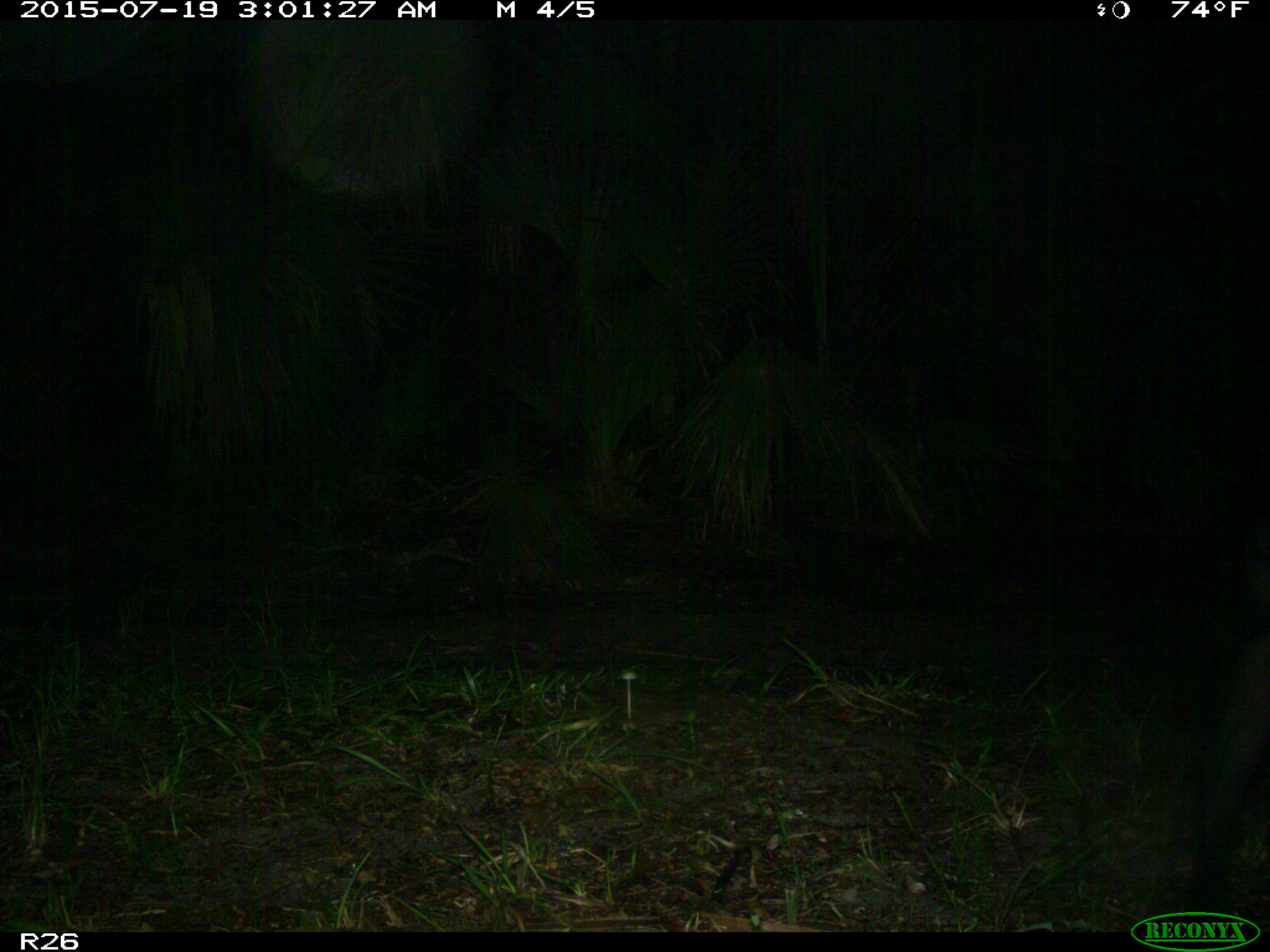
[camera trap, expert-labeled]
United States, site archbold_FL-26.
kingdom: Animalia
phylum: Chordata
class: Mammalia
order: Artiodactyla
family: Suidae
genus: Sus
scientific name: Sus scrofa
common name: wild boar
Sus scrofa (wild boar).